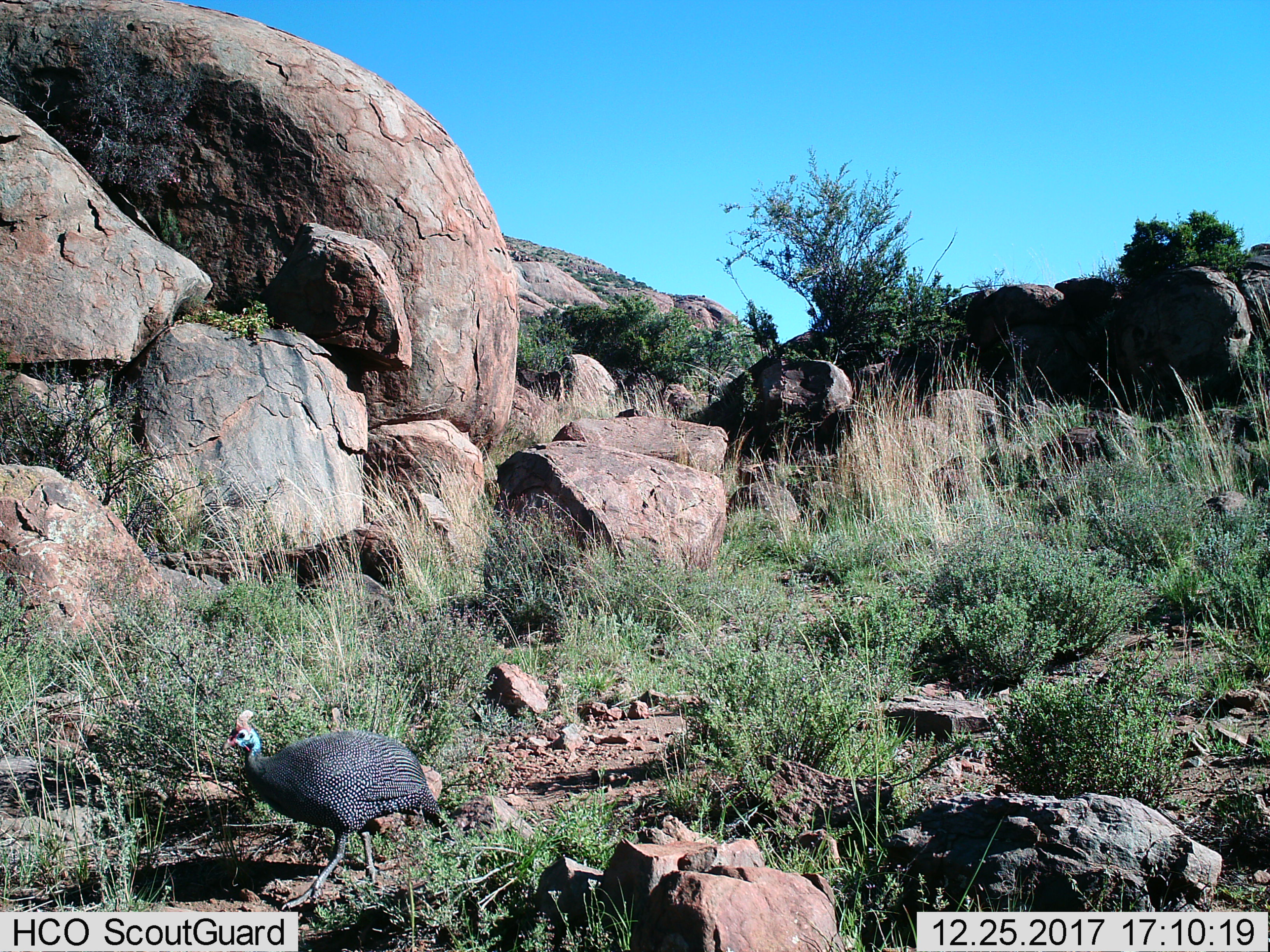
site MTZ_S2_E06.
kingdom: Animalia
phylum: Chordata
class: Aves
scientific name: Aves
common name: bird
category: birdother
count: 1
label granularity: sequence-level